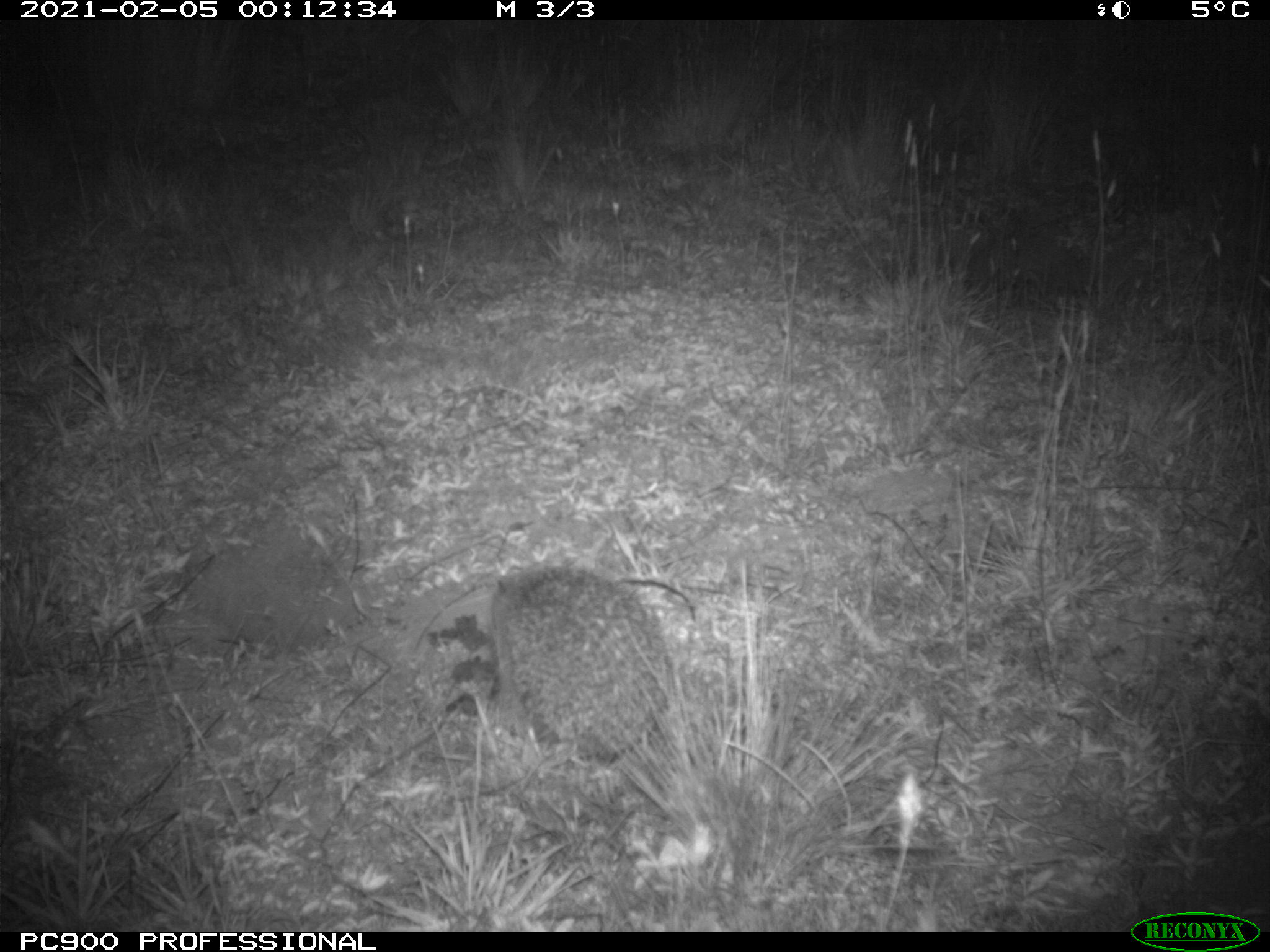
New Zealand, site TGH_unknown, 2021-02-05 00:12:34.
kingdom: Animalia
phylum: Chordata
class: Mammalia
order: Eulipotyphla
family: Erinaceidae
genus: Erinaceus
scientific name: Erinaceus europaeus europaeus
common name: european hedgehog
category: hedgehog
Hedgehog (european hedgehog) (Erinaceus europaeus europaeus).